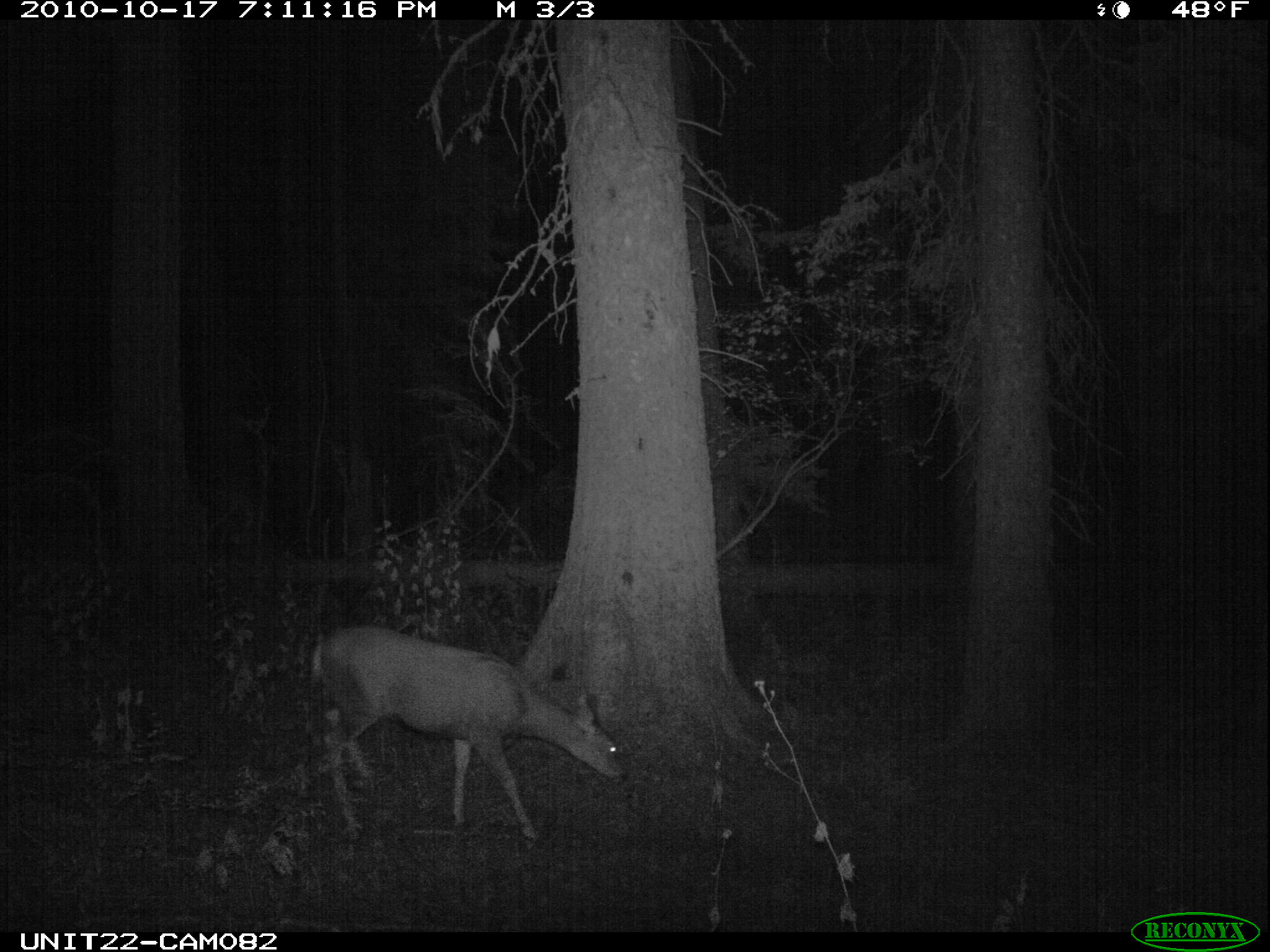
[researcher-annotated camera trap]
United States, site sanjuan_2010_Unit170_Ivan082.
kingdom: Animalia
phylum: Chordata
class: Mammalia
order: Artiodactyla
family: Cervidae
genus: Odocoileus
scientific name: Odocoileus hemionus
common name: mule deer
Odocoileus hemionus (mule deer).